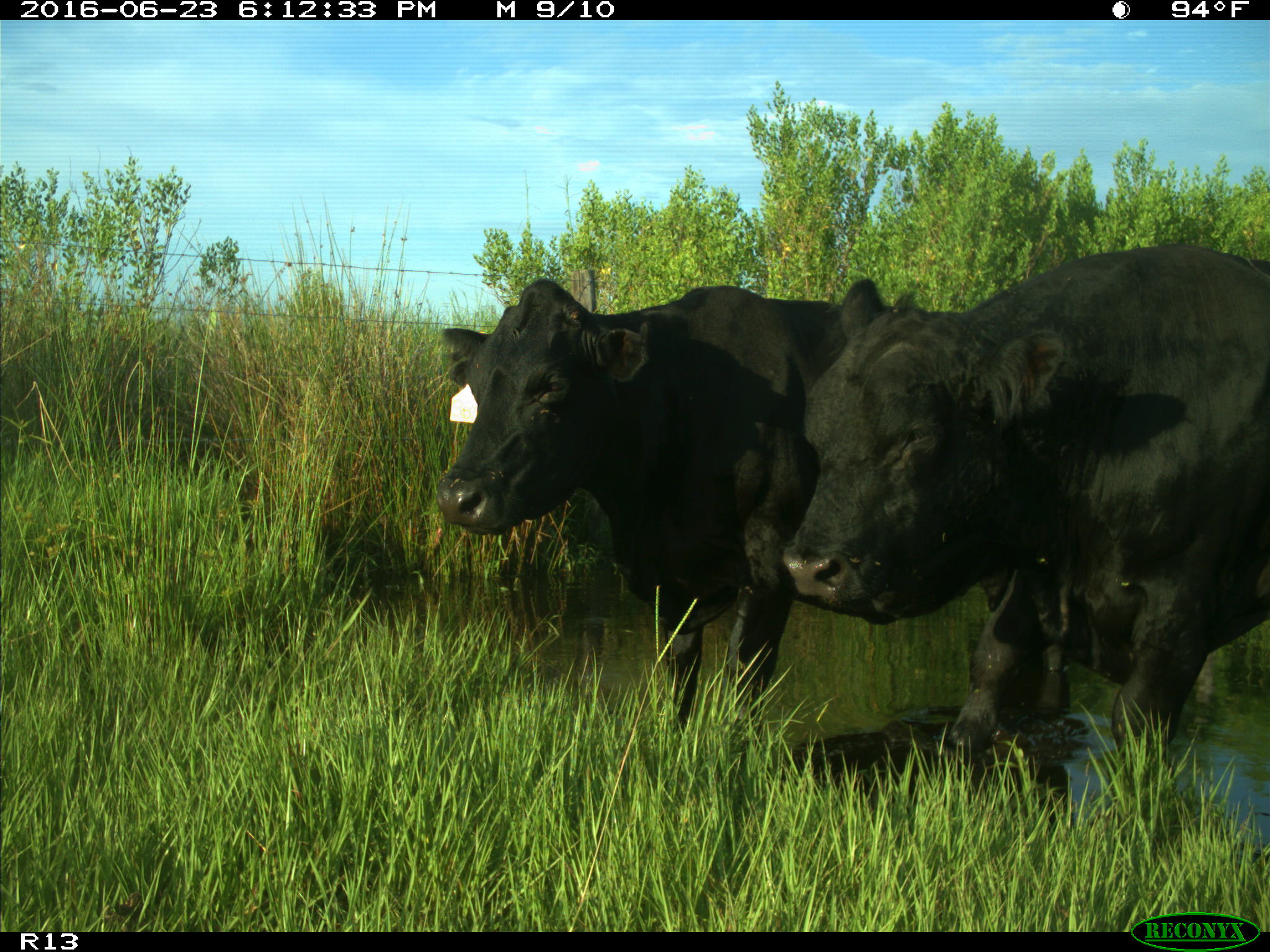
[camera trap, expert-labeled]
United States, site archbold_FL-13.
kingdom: Animalia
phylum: Chordata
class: Mammalia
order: Artiodactyla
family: Bovidae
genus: Bos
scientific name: Bos taurus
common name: domestic cow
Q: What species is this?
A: Bos taurus (domestic cow).